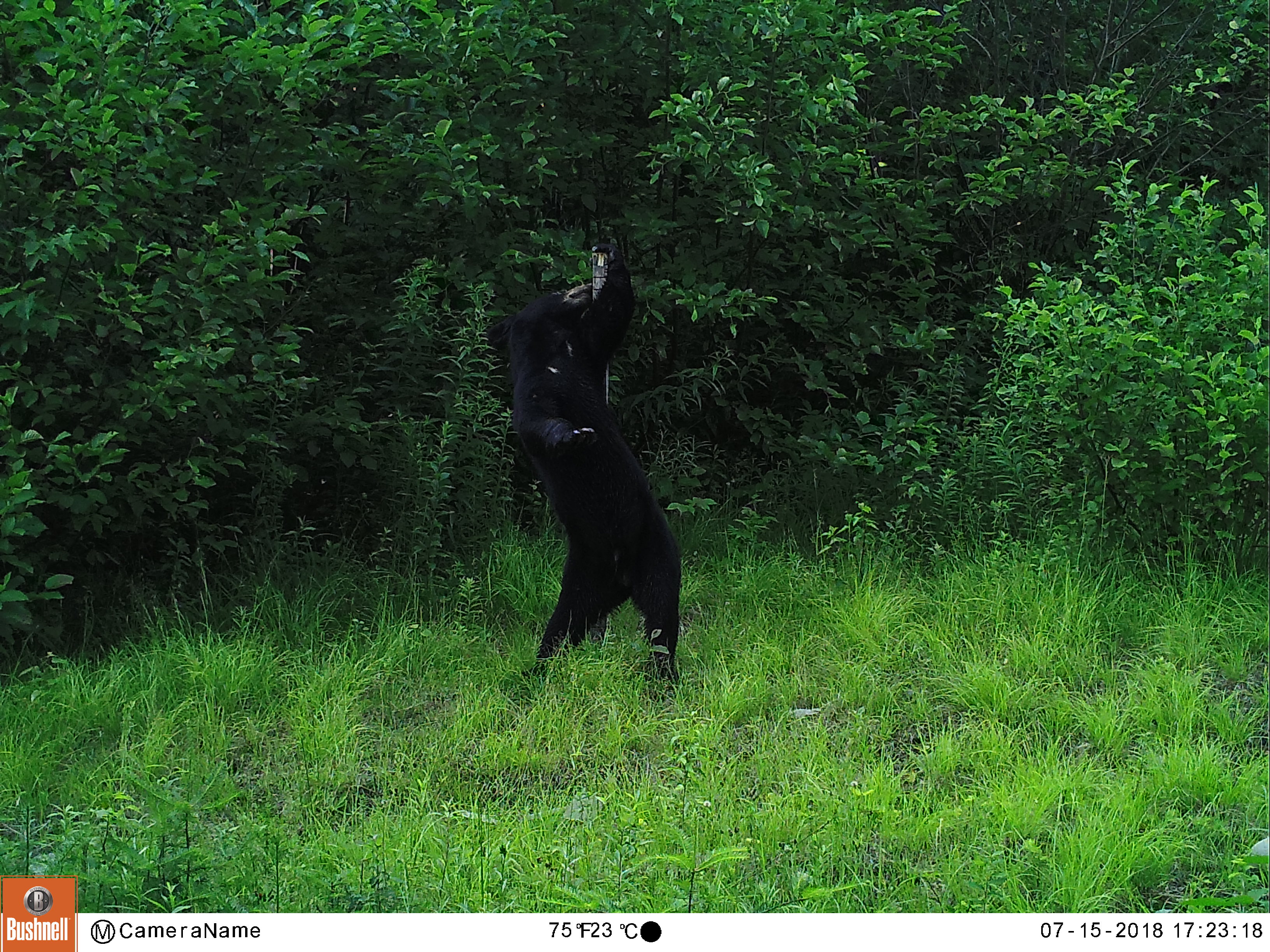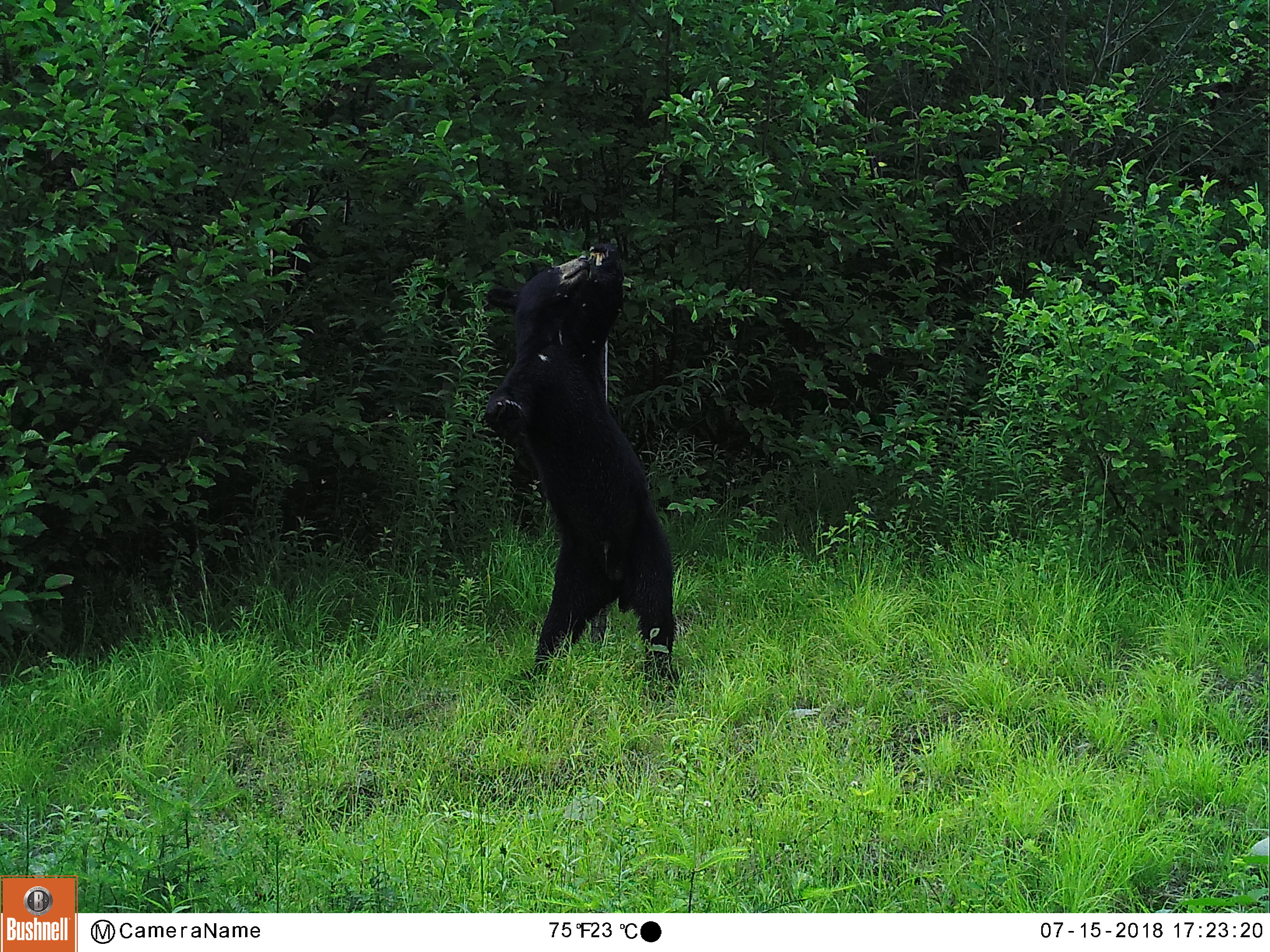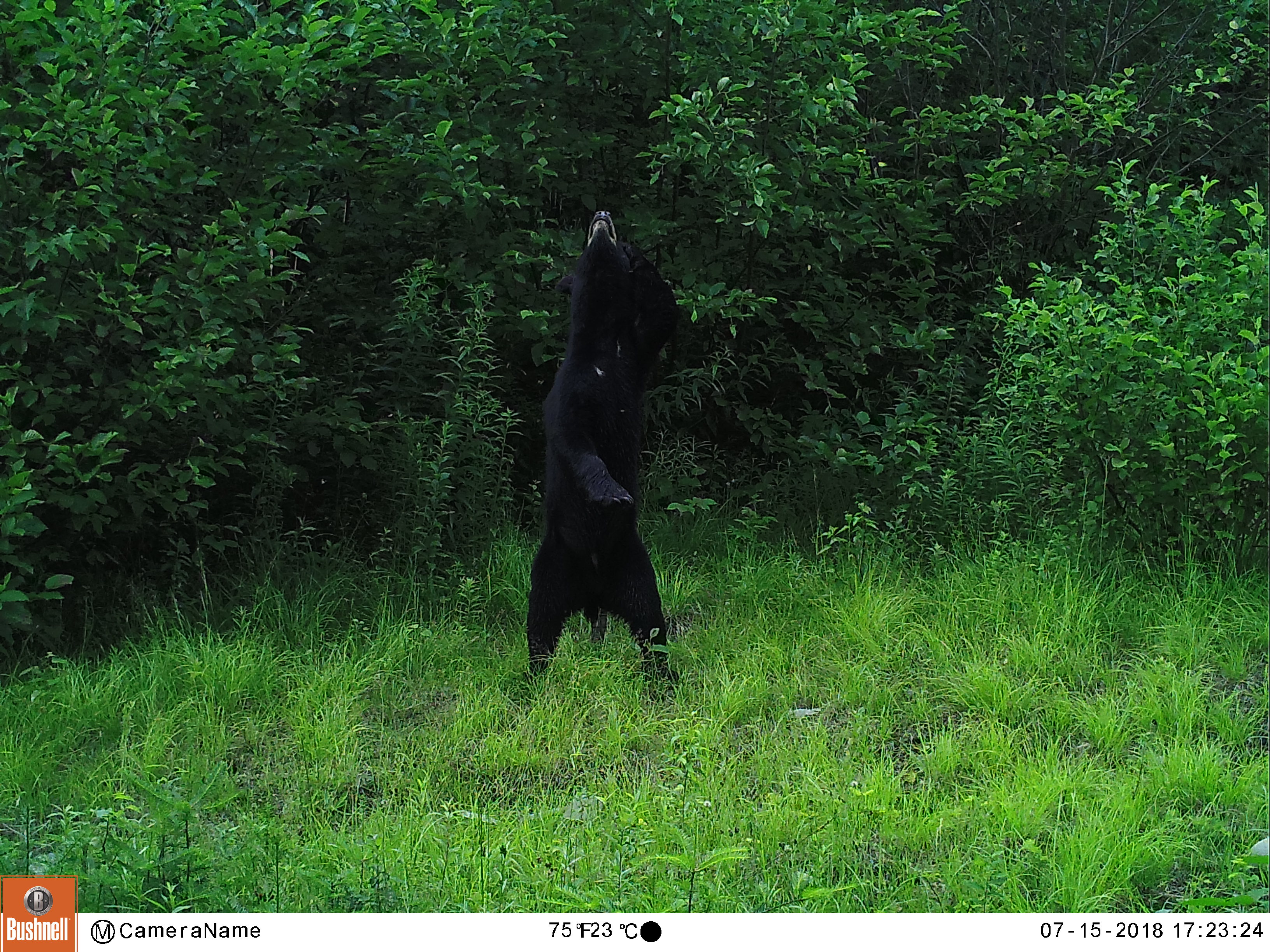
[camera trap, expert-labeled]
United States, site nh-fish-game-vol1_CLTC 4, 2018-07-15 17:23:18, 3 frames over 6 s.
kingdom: Animalia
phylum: Chordata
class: Mammalia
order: Carnivora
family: Ursidae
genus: Ursus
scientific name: Ursus americanus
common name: black bear